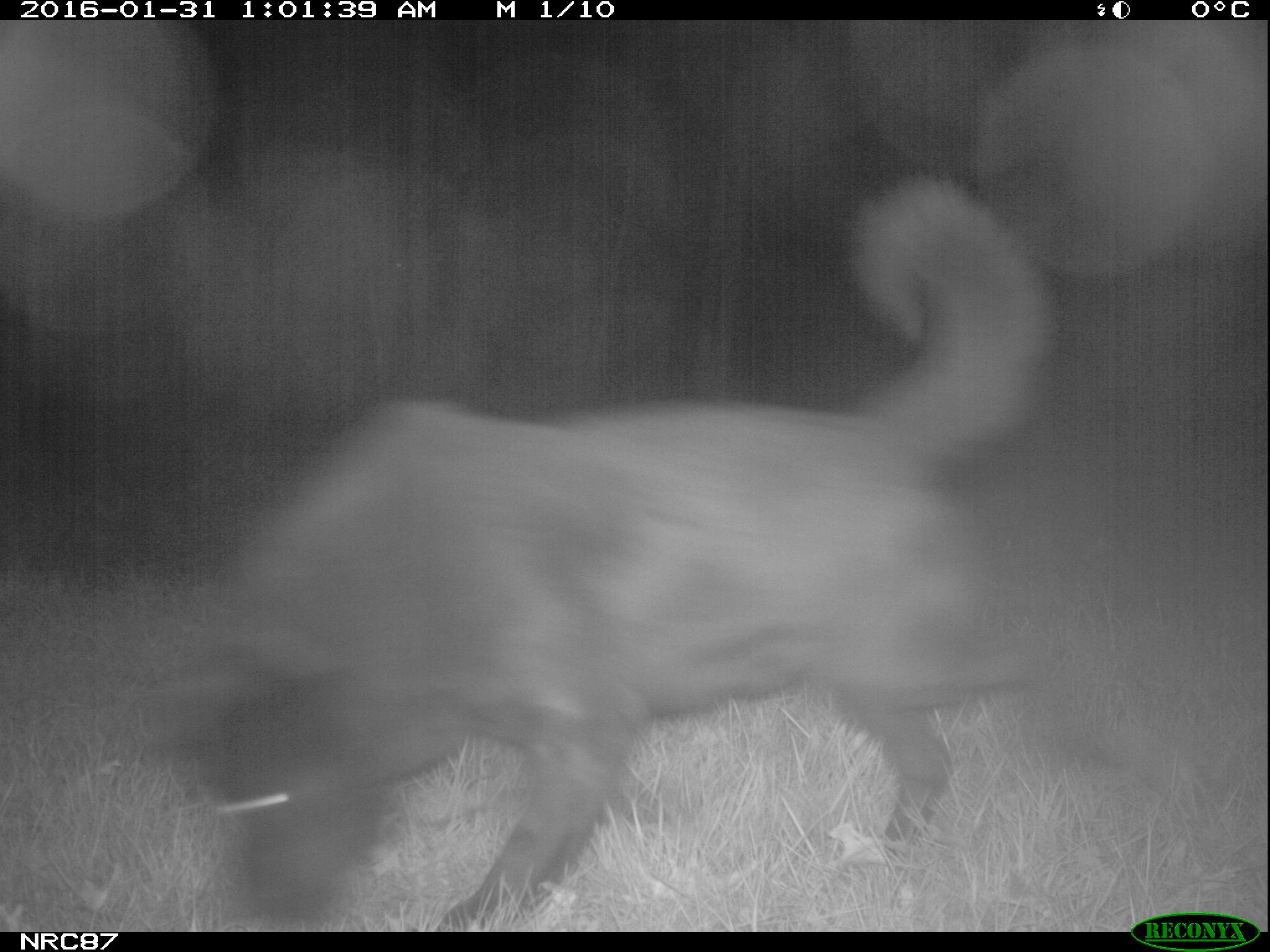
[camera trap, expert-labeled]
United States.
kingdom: Animalia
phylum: Chordata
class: Mammalia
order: Carnivora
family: Canidae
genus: Canis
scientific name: Canis familiaris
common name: domestic dog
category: Dog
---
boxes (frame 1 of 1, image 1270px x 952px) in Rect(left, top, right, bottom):
Dog: Rect(136, 181, 1230, 933)